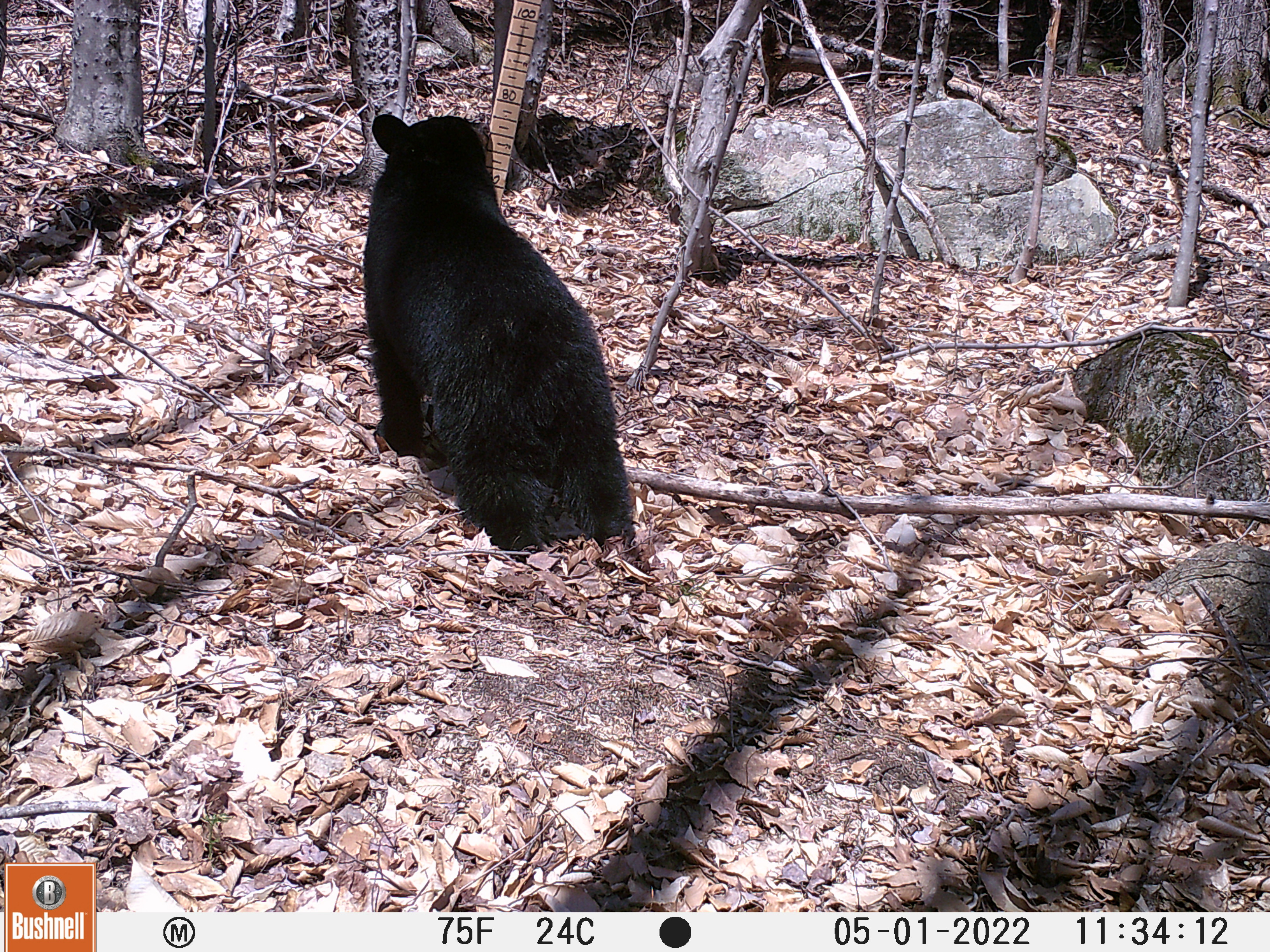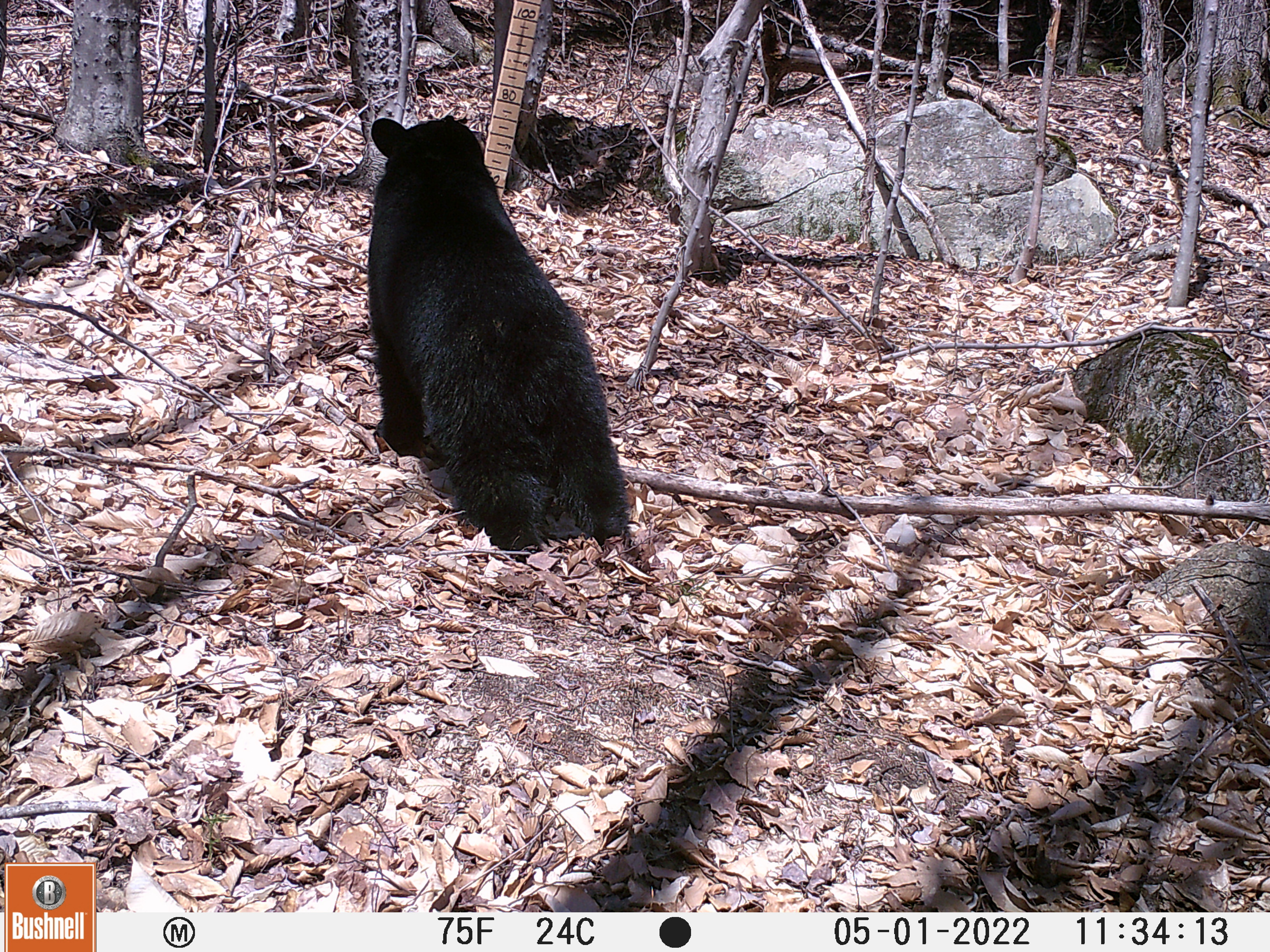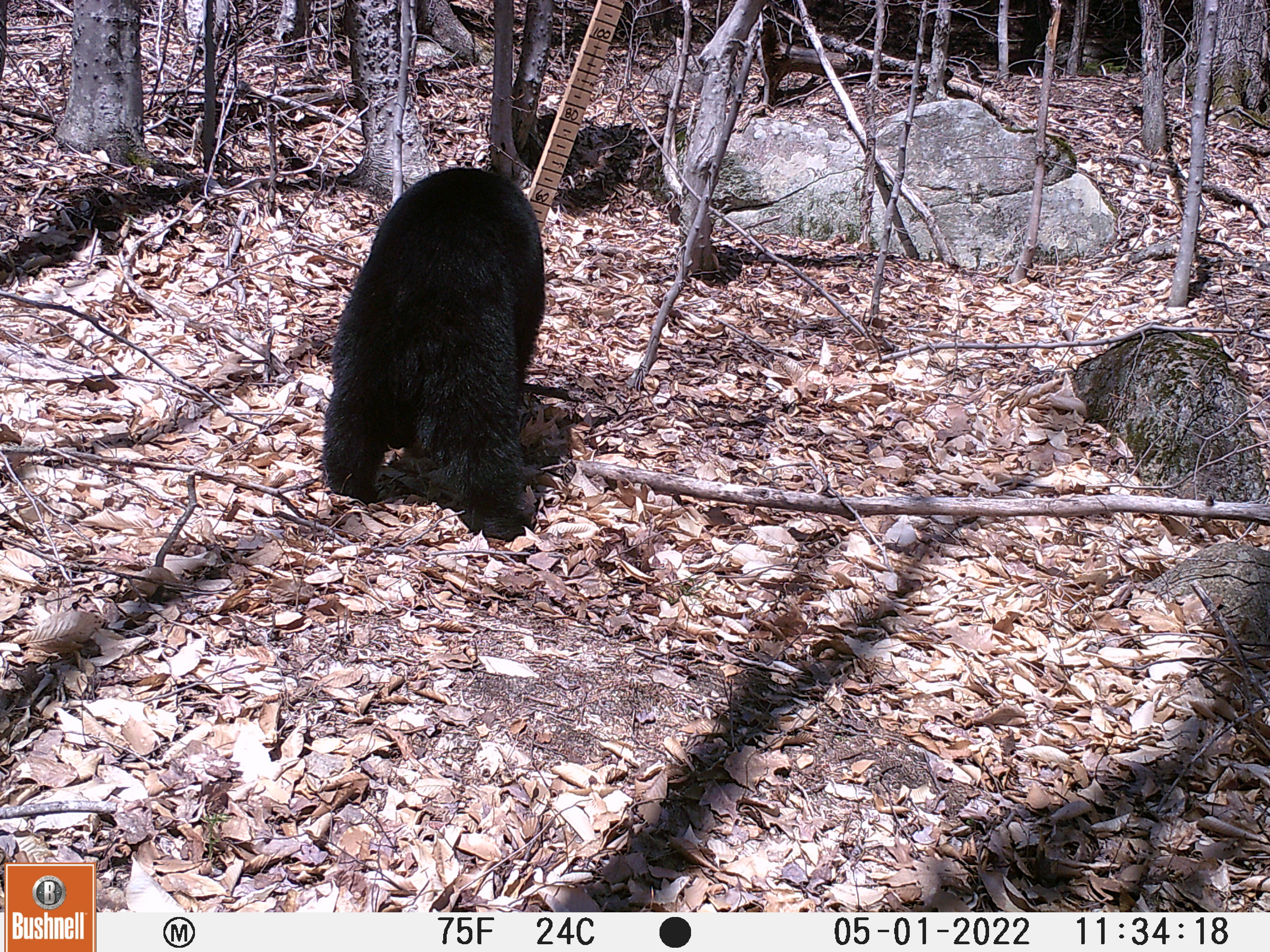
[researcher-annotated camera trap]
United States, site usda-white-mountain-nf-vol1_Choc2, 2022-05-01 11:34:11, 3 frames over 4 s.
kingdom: Animalia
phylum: Chordata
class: Mammalia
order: Carnivora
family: Ursidae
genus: Ursus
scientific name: Ursus americanus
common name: black bear